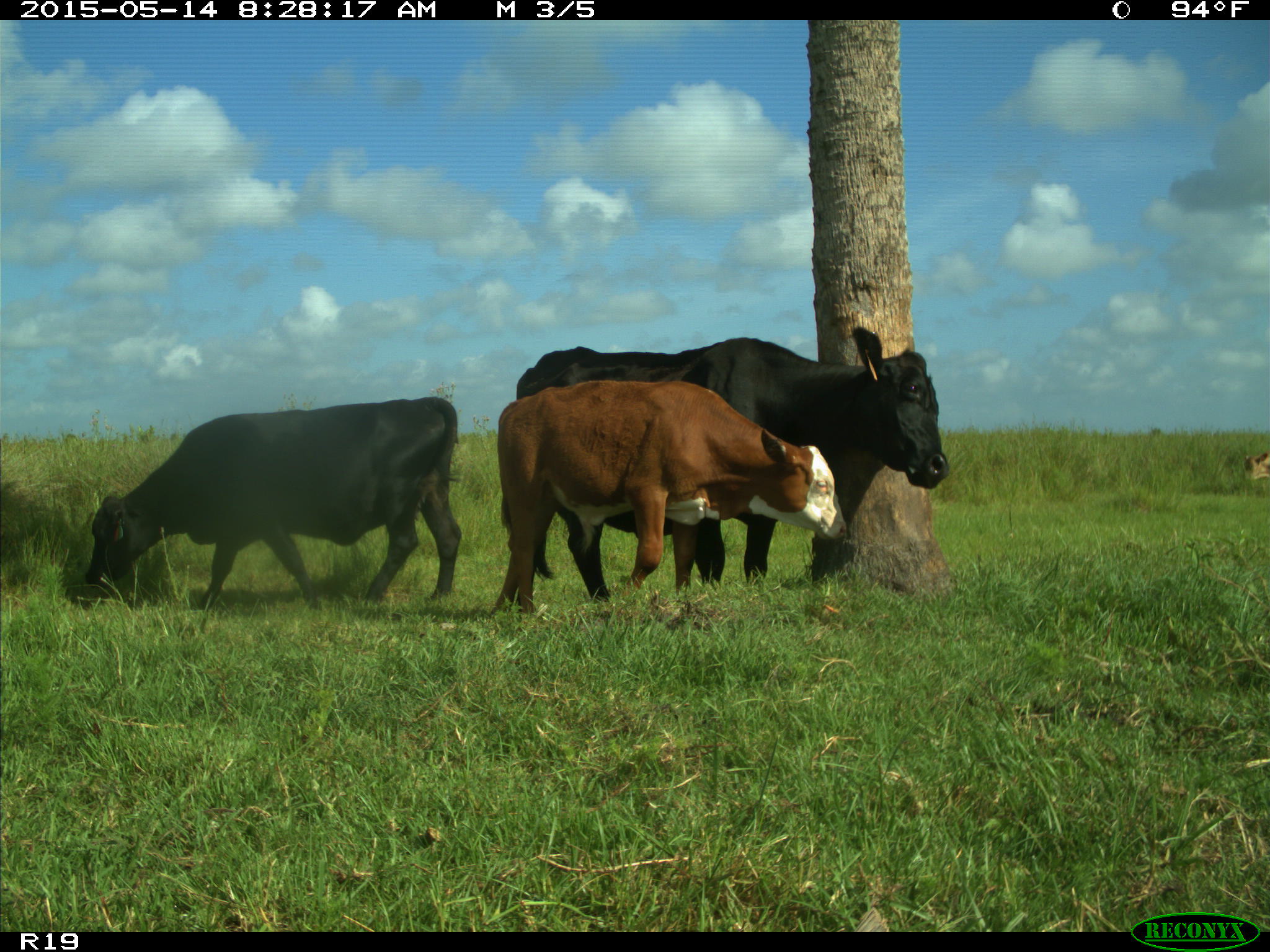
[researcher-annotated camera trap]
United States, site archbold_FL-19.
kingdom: Animalia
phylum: Chordata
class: Mammalia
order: Artiodactyla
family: Bovidae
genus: Bos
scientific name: Bos taurus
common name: domestic cow